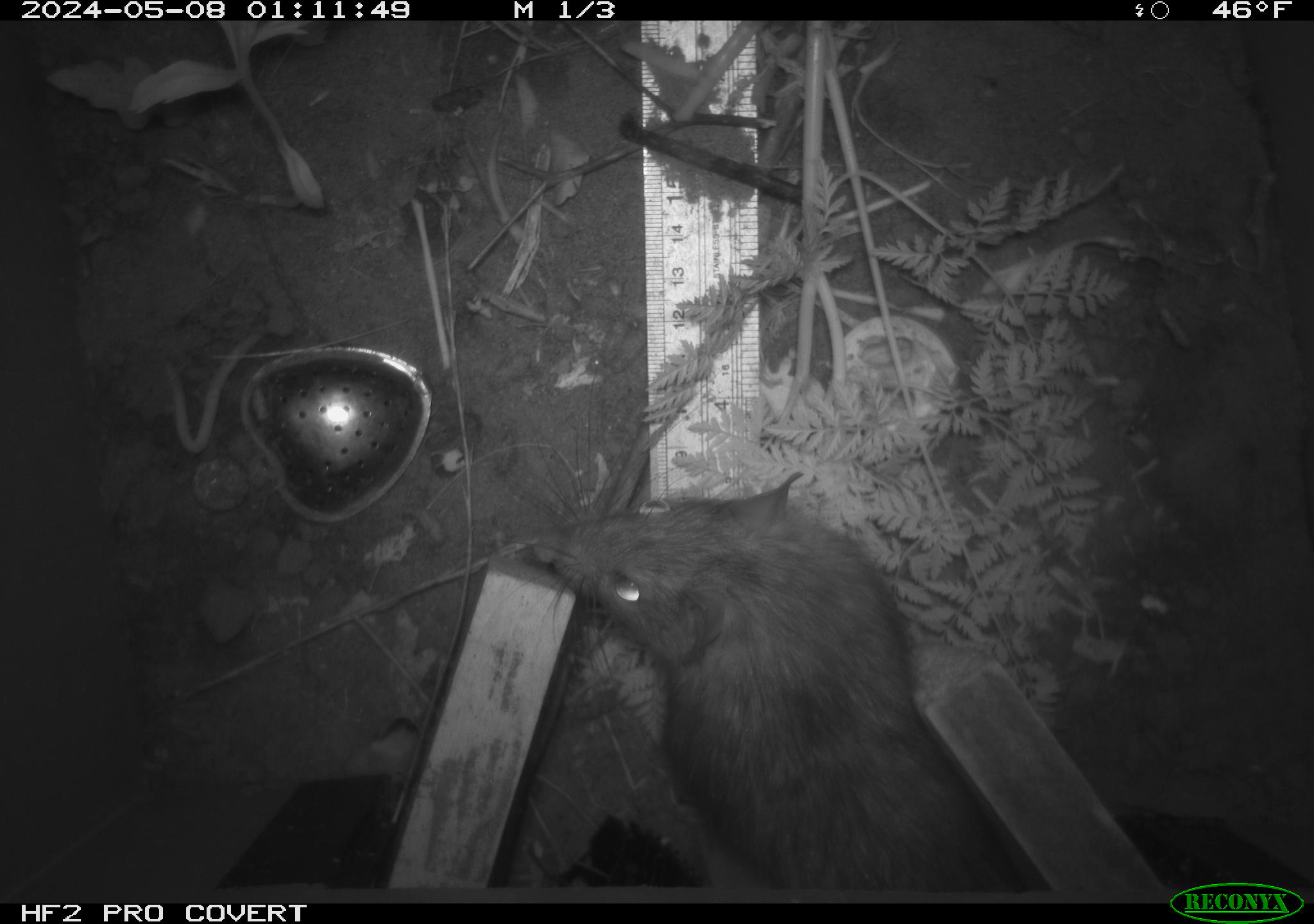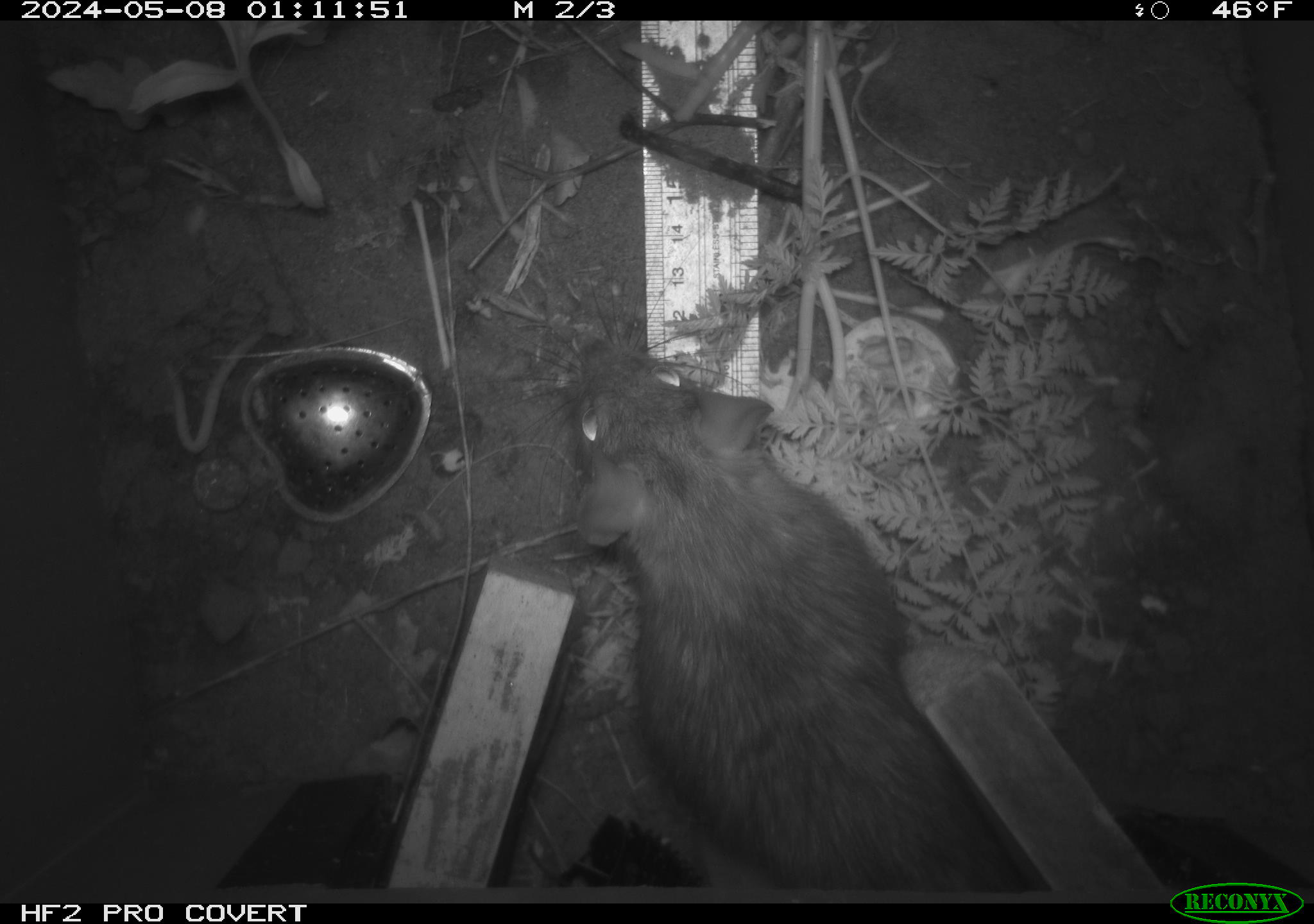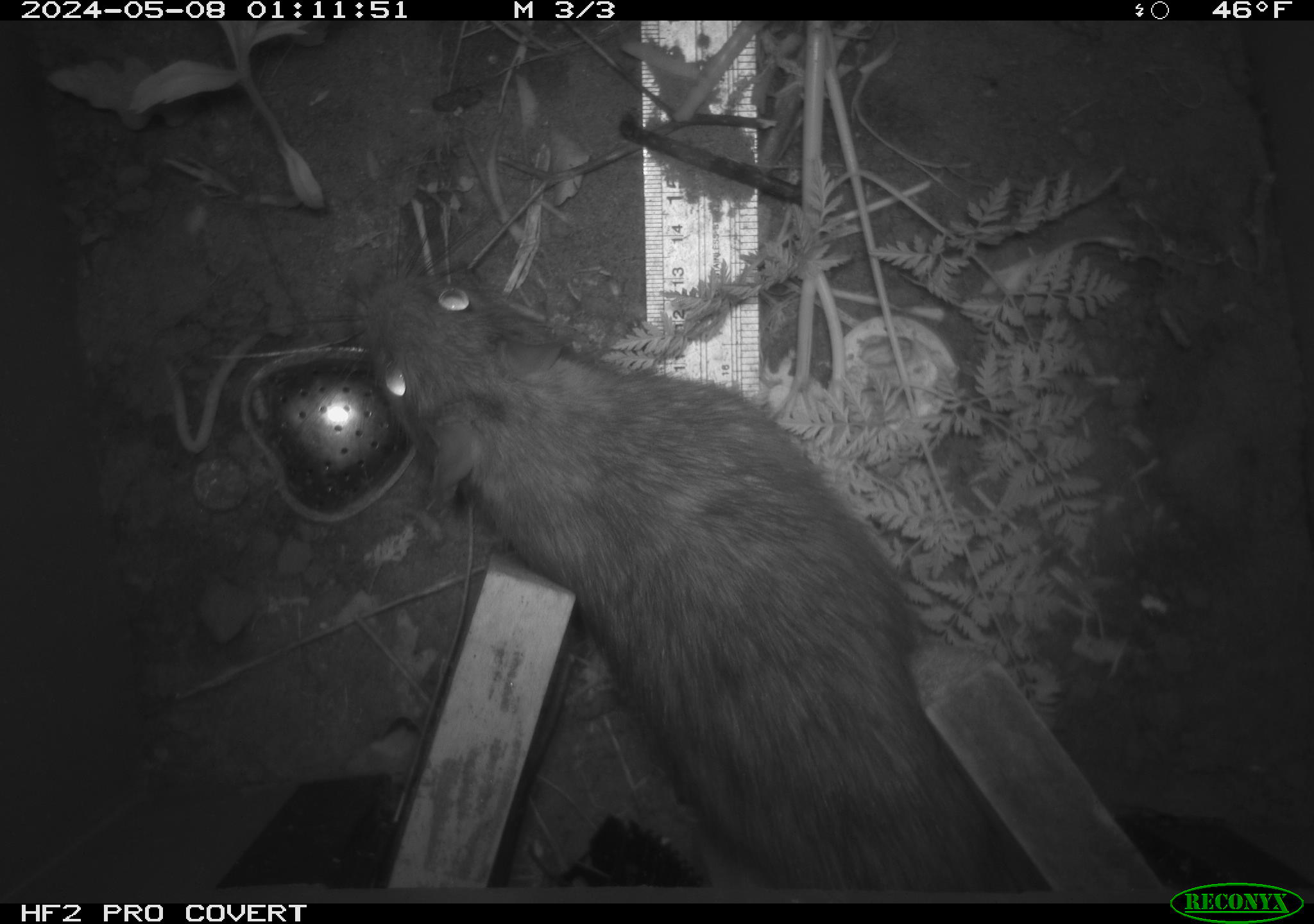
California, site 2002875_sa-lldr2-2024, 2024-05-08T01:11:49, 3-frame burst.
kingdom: Animalia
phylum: Chordata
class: Mammalia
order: Rodentia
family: Muridae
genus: Rattus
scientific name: Rattus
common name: rat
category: rattus species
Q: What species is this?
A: Rattus species (rat) (Rattus).